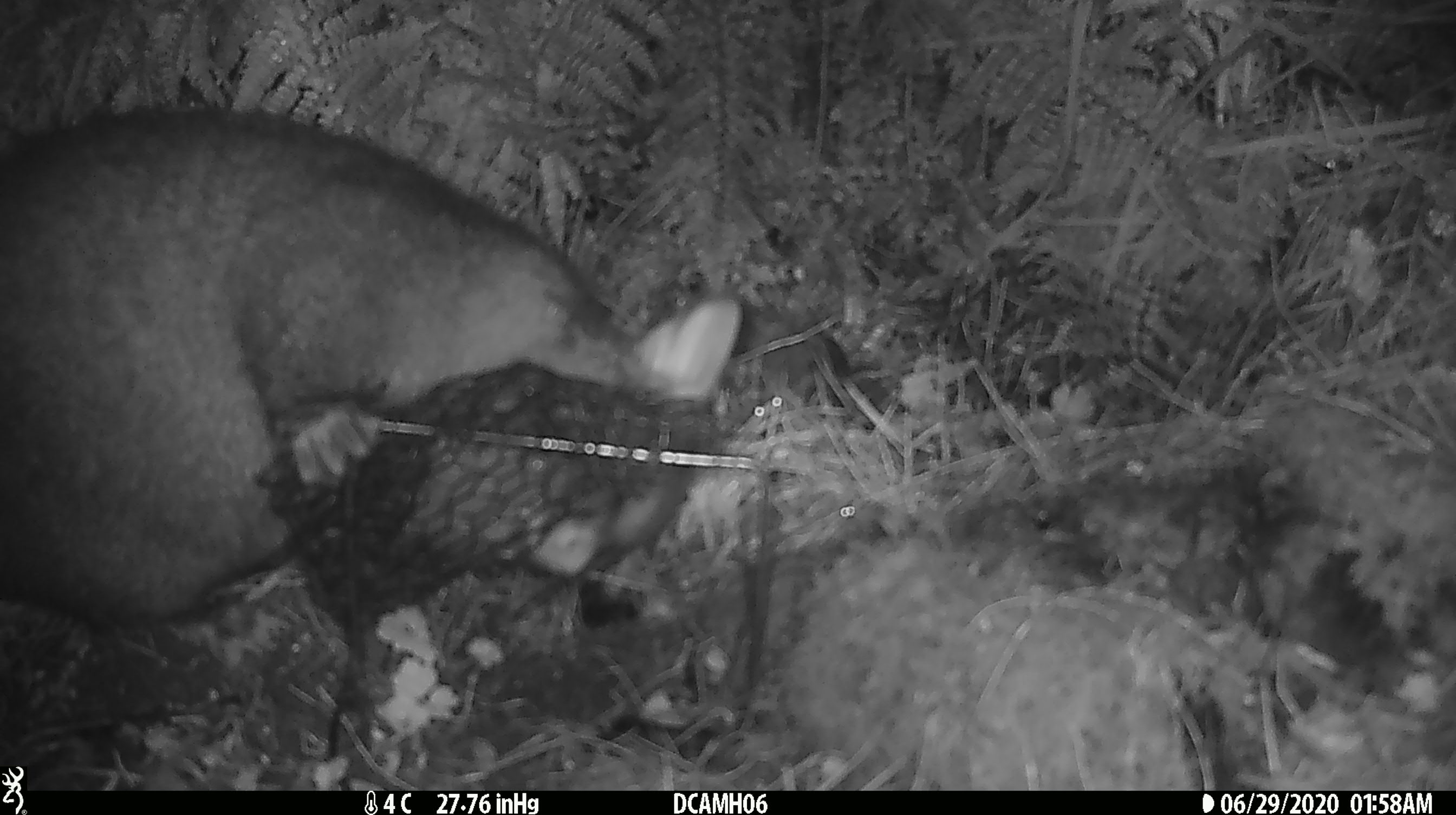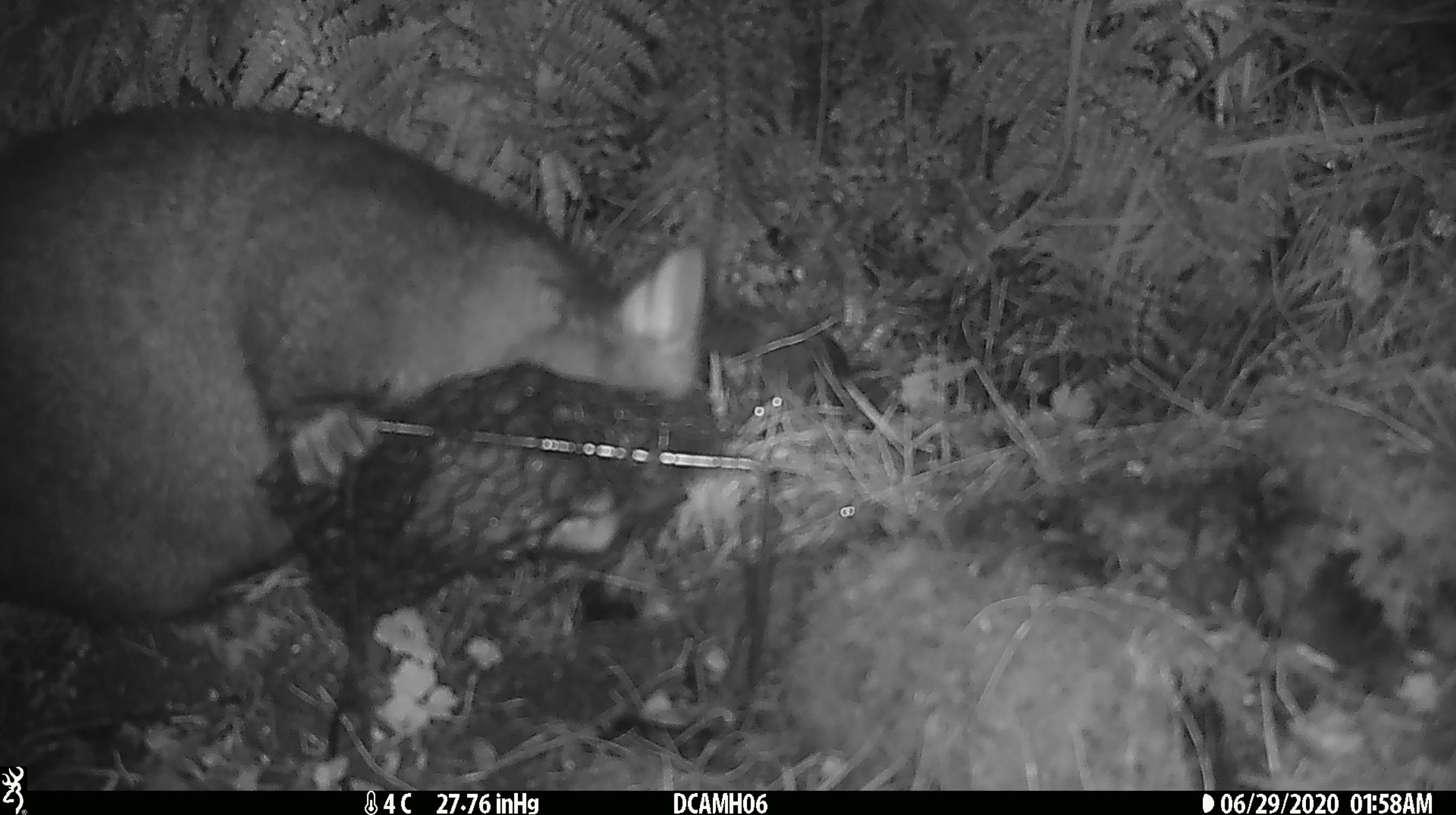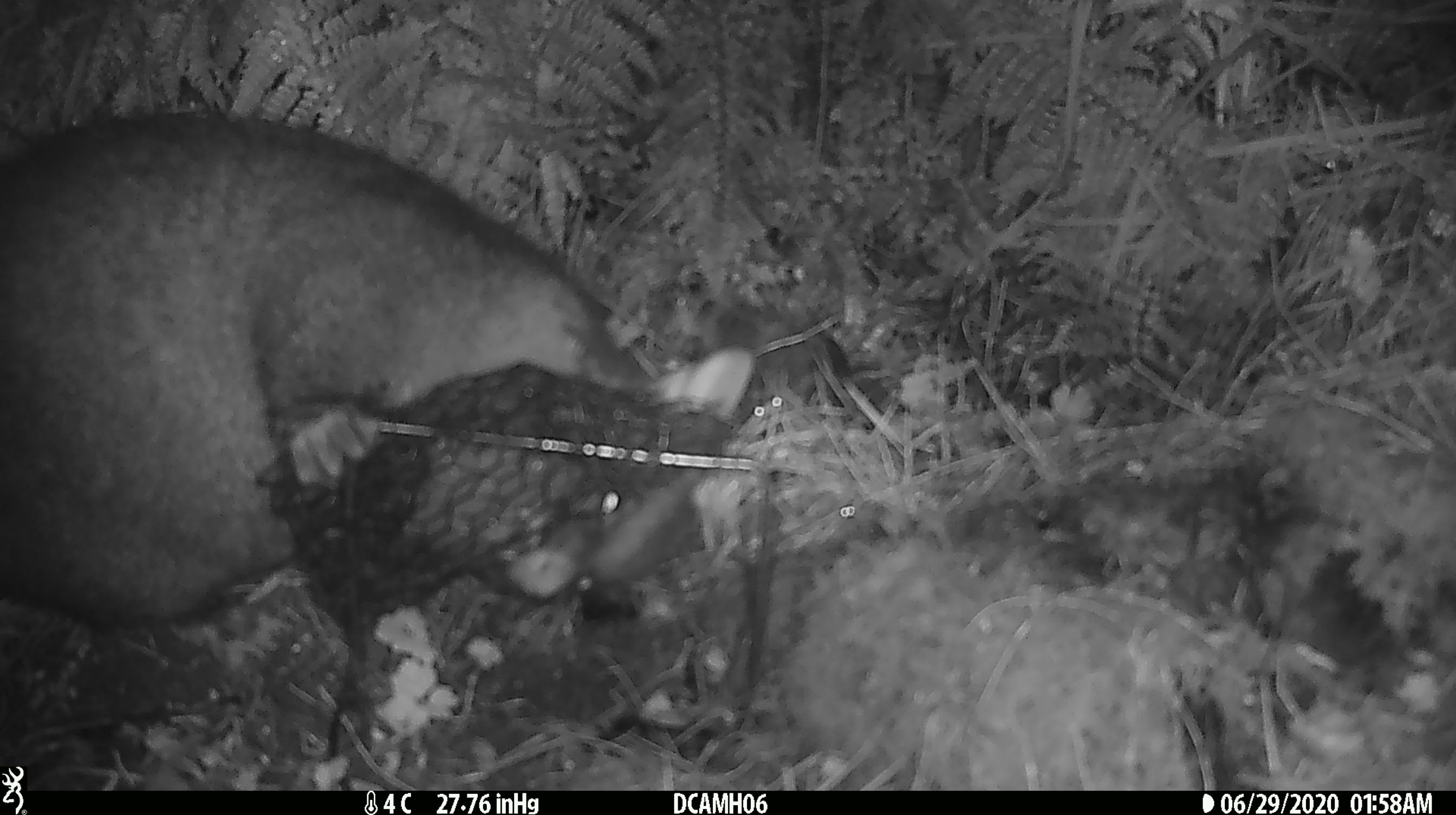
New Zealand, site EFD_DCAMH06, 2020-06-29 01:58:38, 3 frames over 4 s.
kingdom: Animalia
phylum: Chordata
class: Mammalia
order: Diprotodontia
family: Phalangeridae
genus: Trichosurus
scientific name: Trichosurus vulpecula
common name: common brushtail possum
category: possum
Possum (common brushtail possum) (Trichosurus vulpecula).